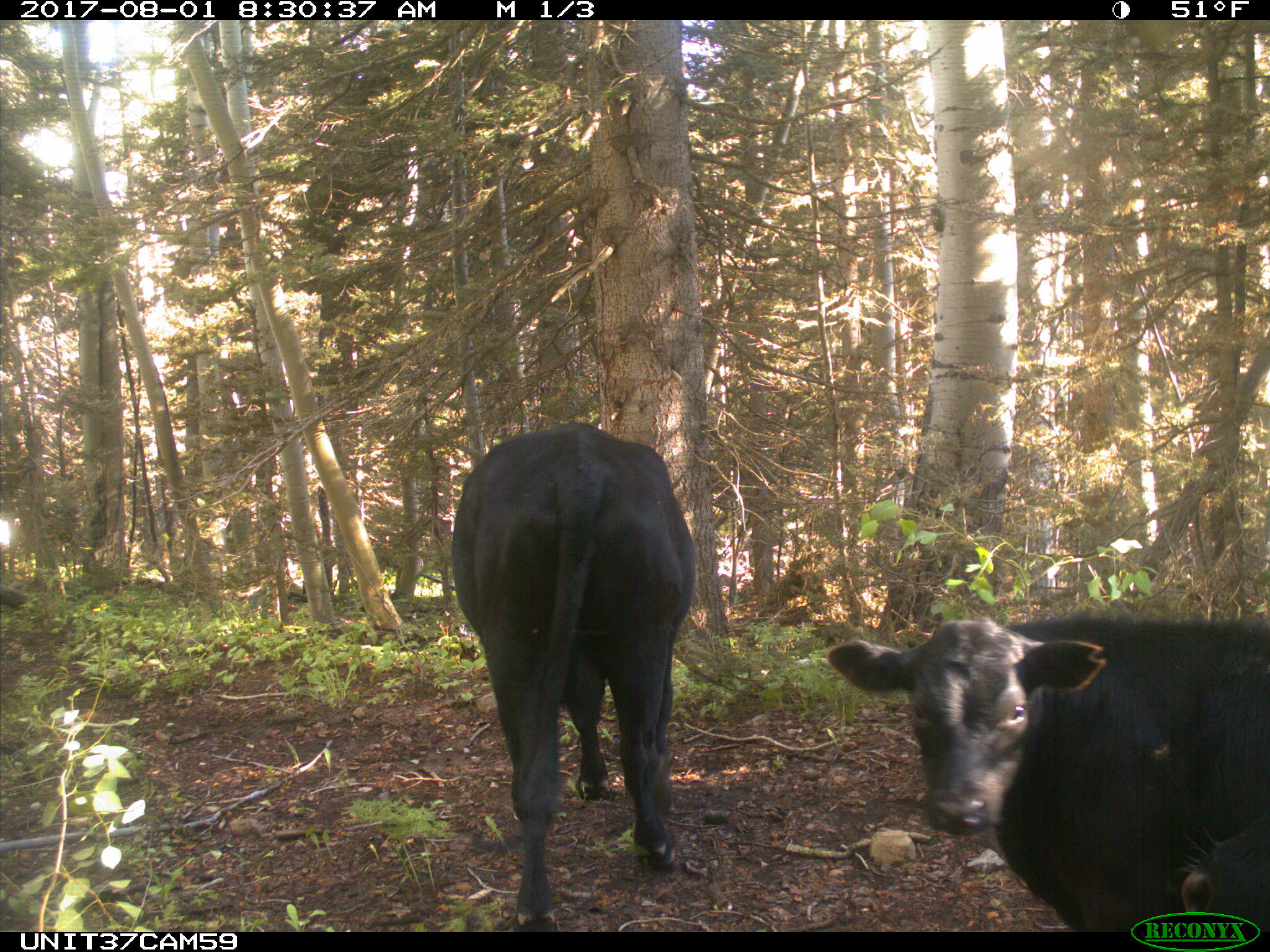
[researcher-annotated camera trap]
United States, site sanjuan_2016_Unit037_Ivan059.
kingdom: Animalia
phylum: Chordata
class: Mammalia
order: Artiodactyla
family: Bovidae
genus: Bos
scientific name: Bos taurus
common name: domestic cow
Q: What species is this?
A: Bos taurus (domestic cow).